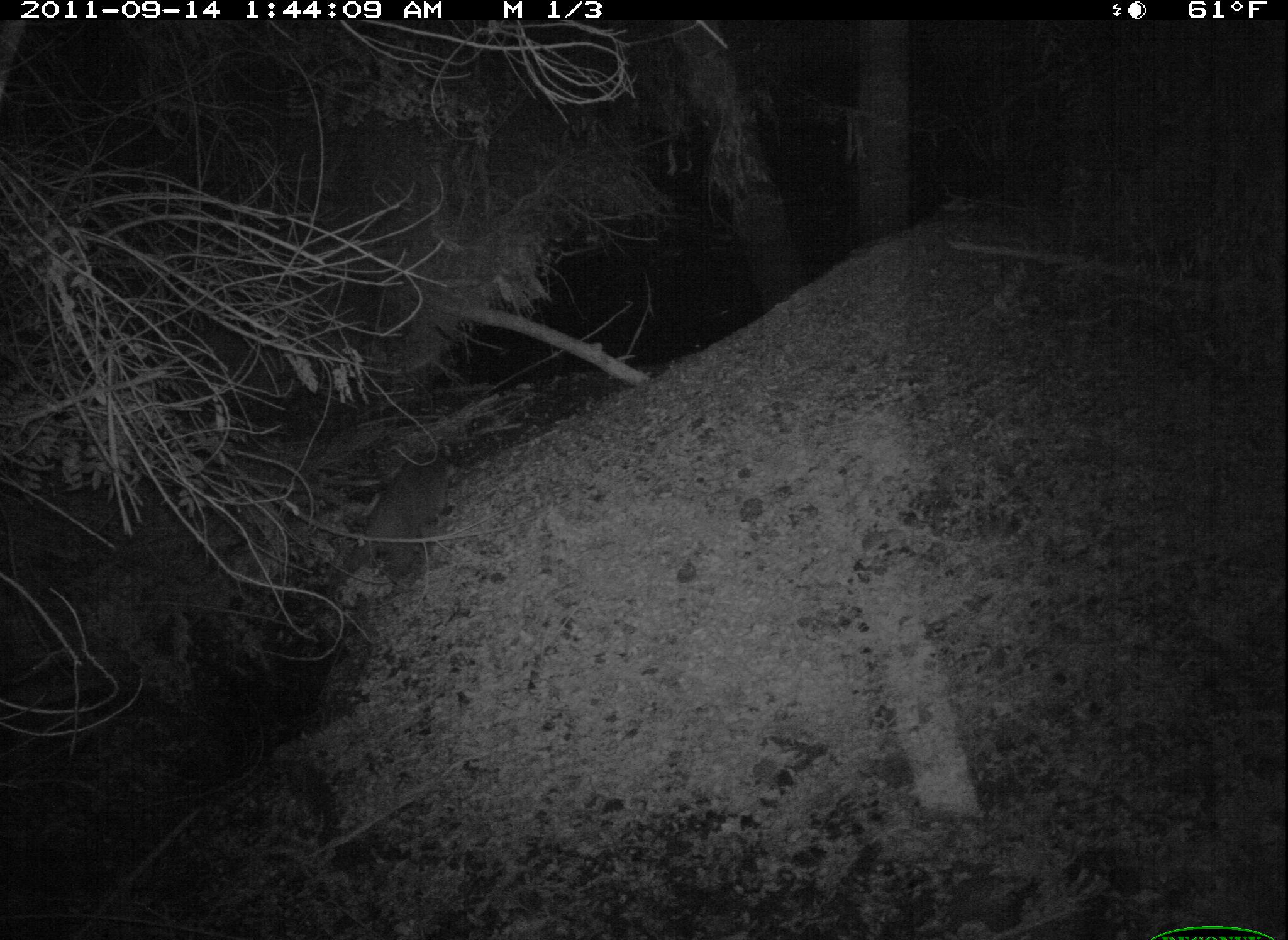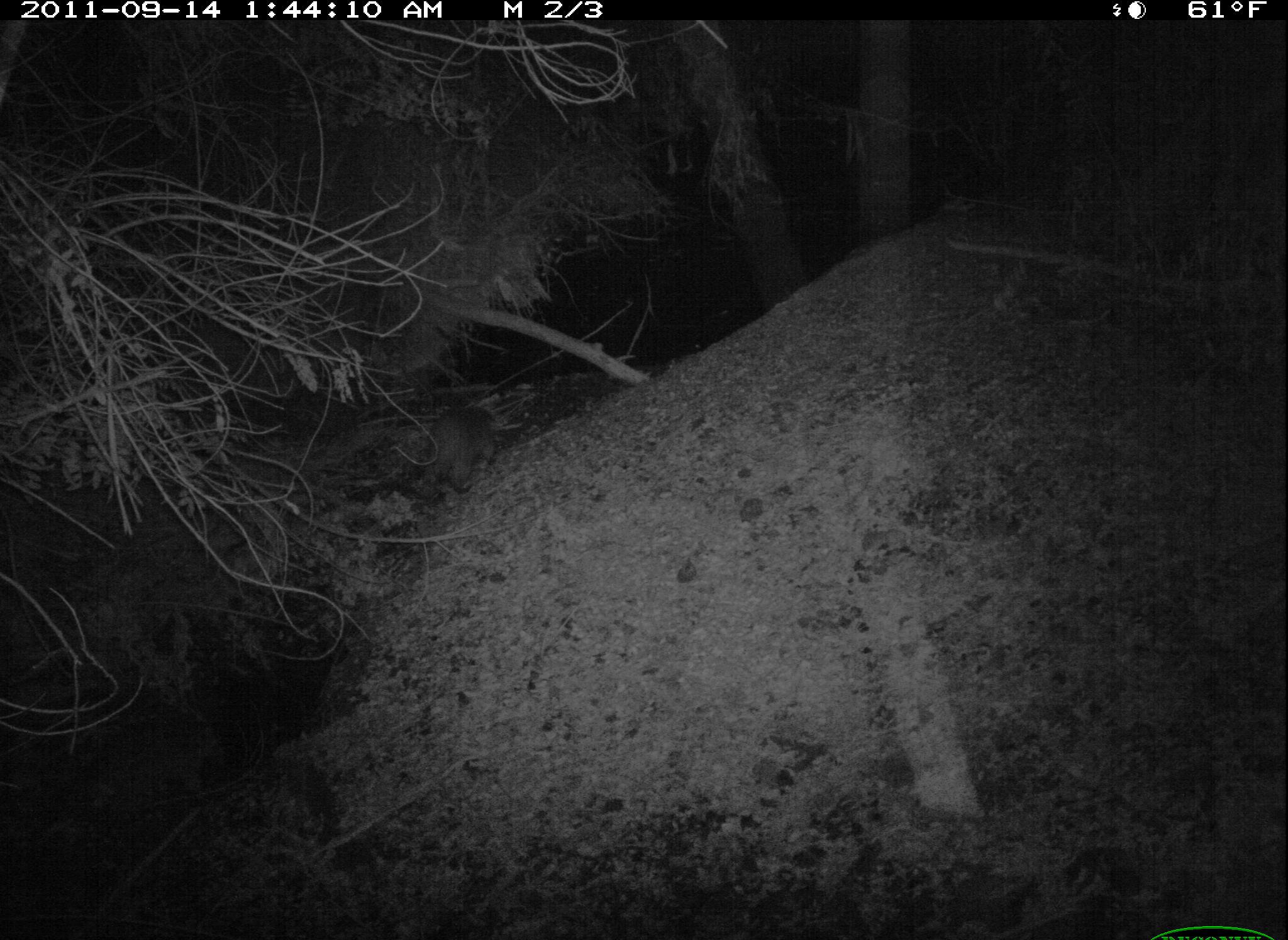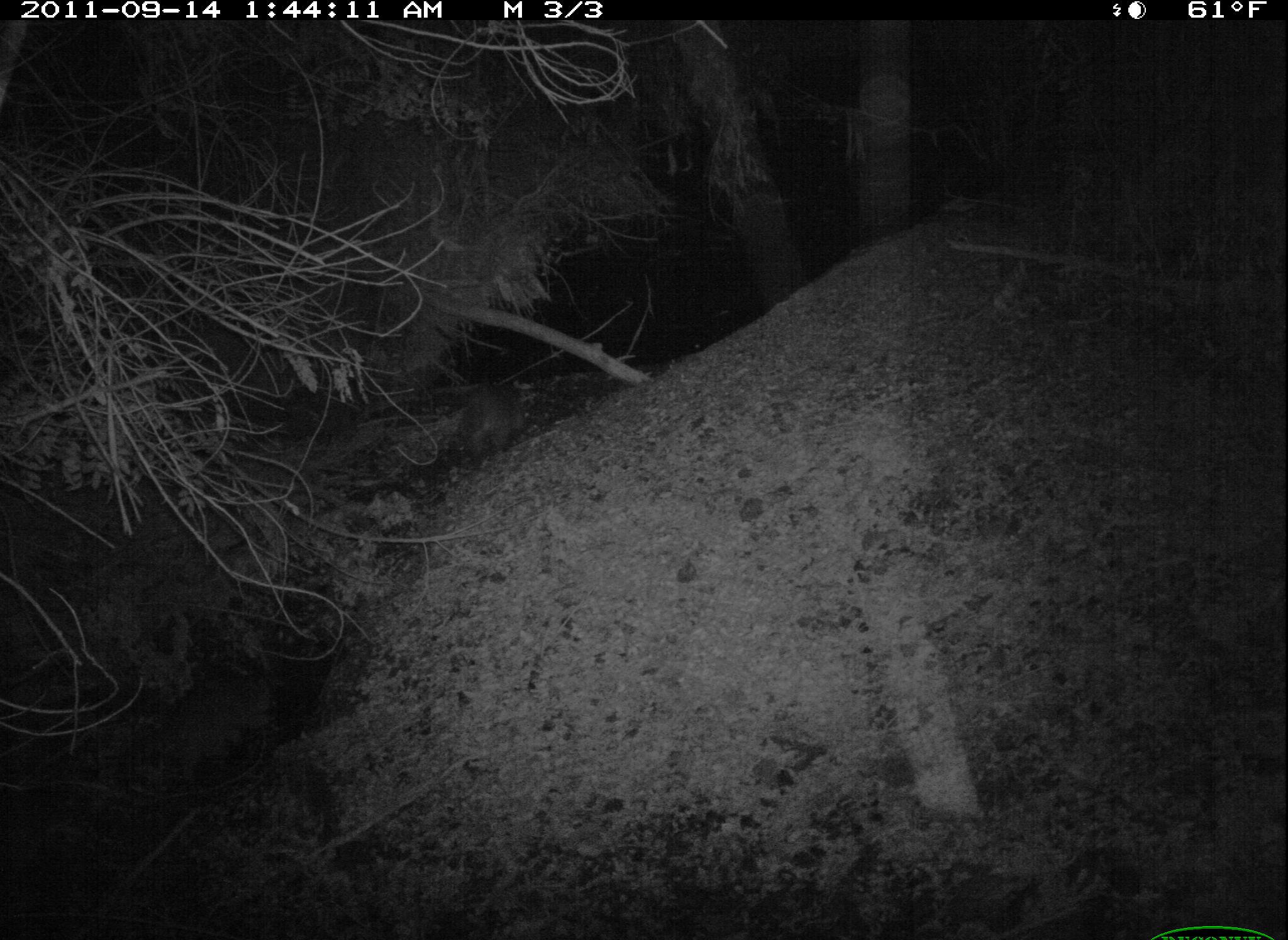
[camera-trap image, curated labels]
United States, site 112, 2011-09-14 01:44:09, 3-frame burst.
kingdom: Animalia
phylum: Chordata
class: Mammalia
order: Carnivora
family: Procyonidae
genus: Procyon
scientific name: Procyon lotor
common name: raccoon